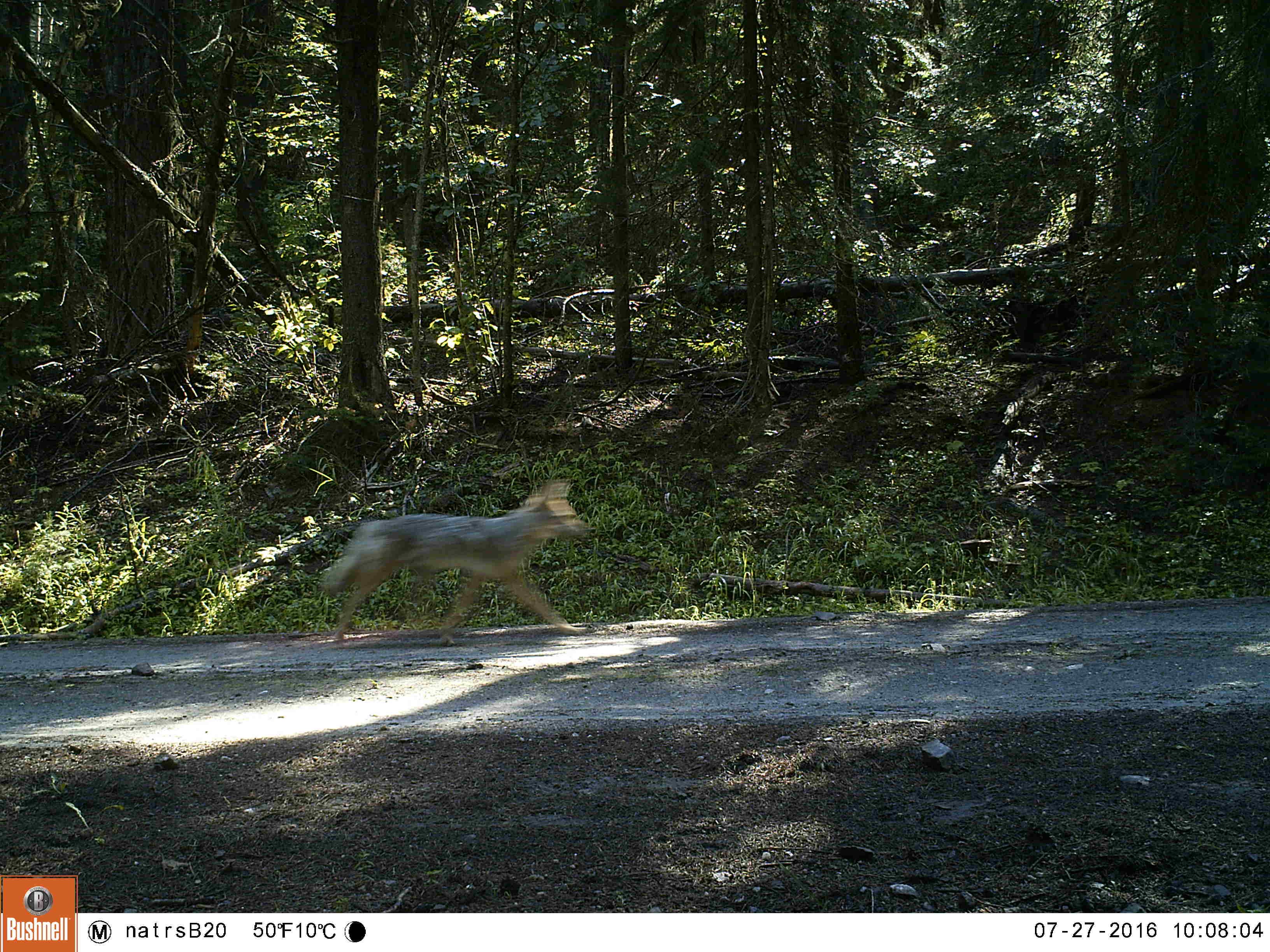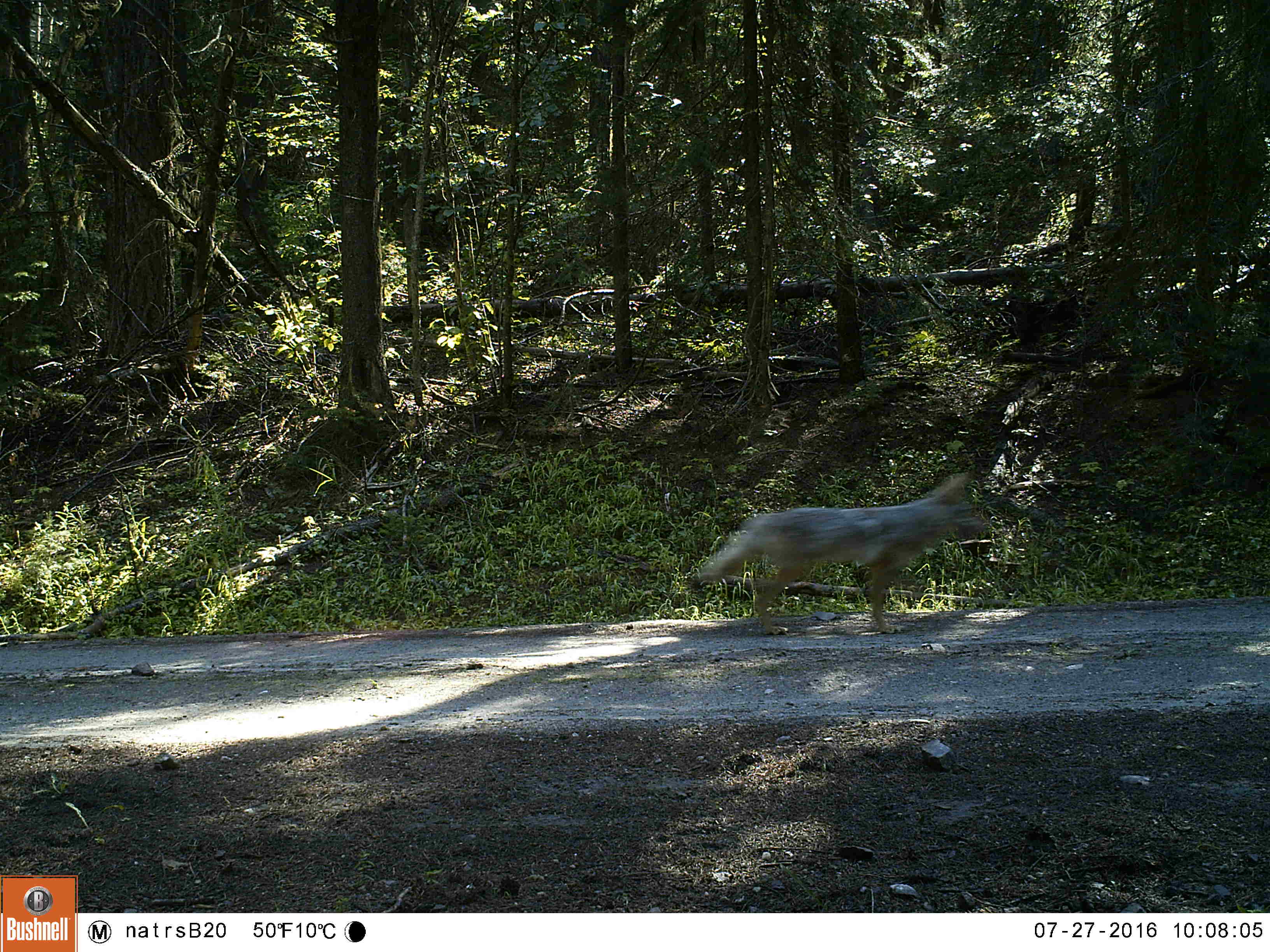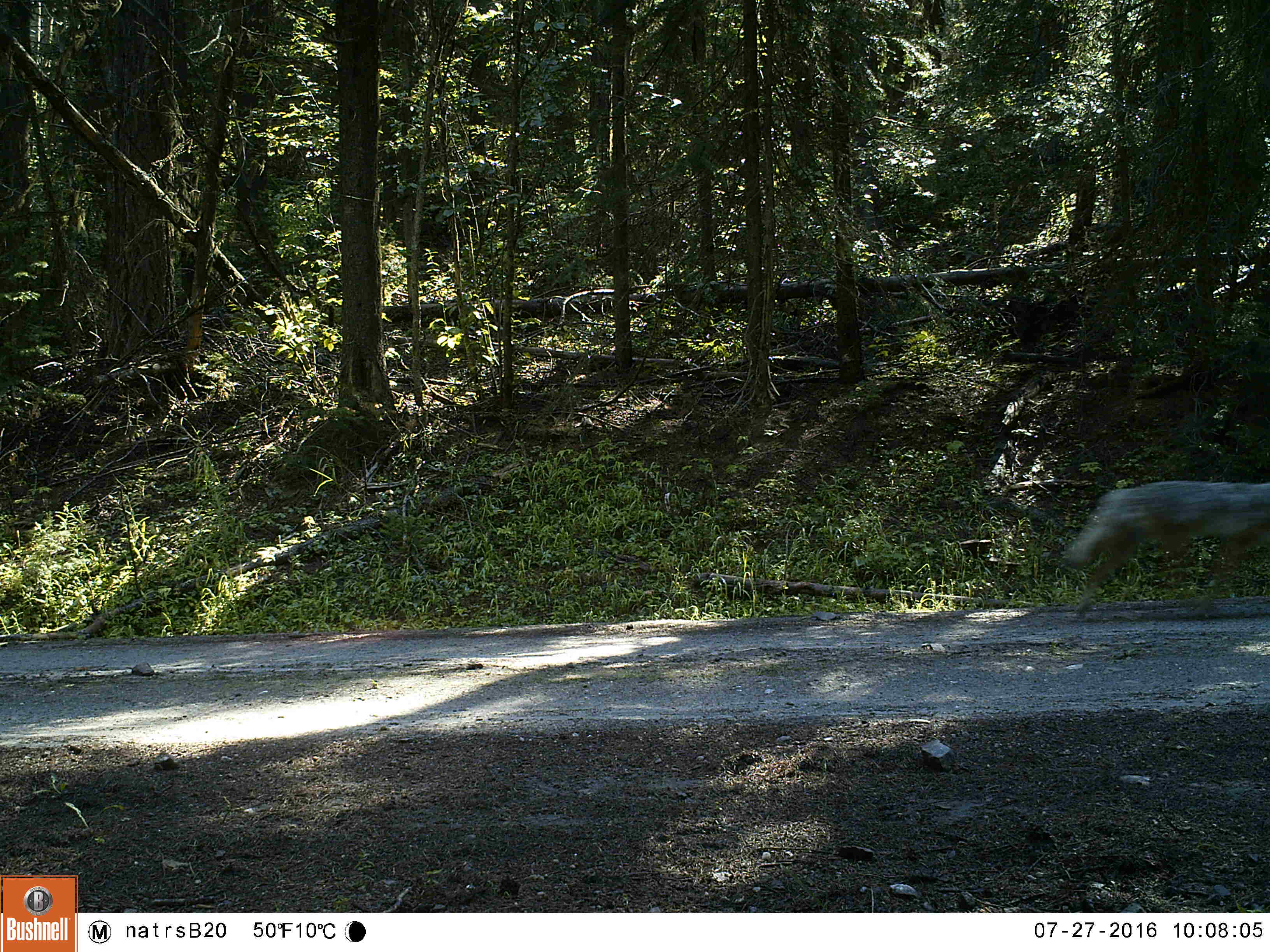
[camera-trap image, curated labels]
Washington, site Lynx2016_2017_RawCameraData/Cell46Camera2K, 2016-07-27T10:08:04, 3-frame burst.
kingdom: Animalia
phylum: Chordata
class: Mammalia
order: Carnivora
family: Canidae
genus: Canis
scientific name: Canis latrans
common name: coyote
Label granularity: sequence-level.